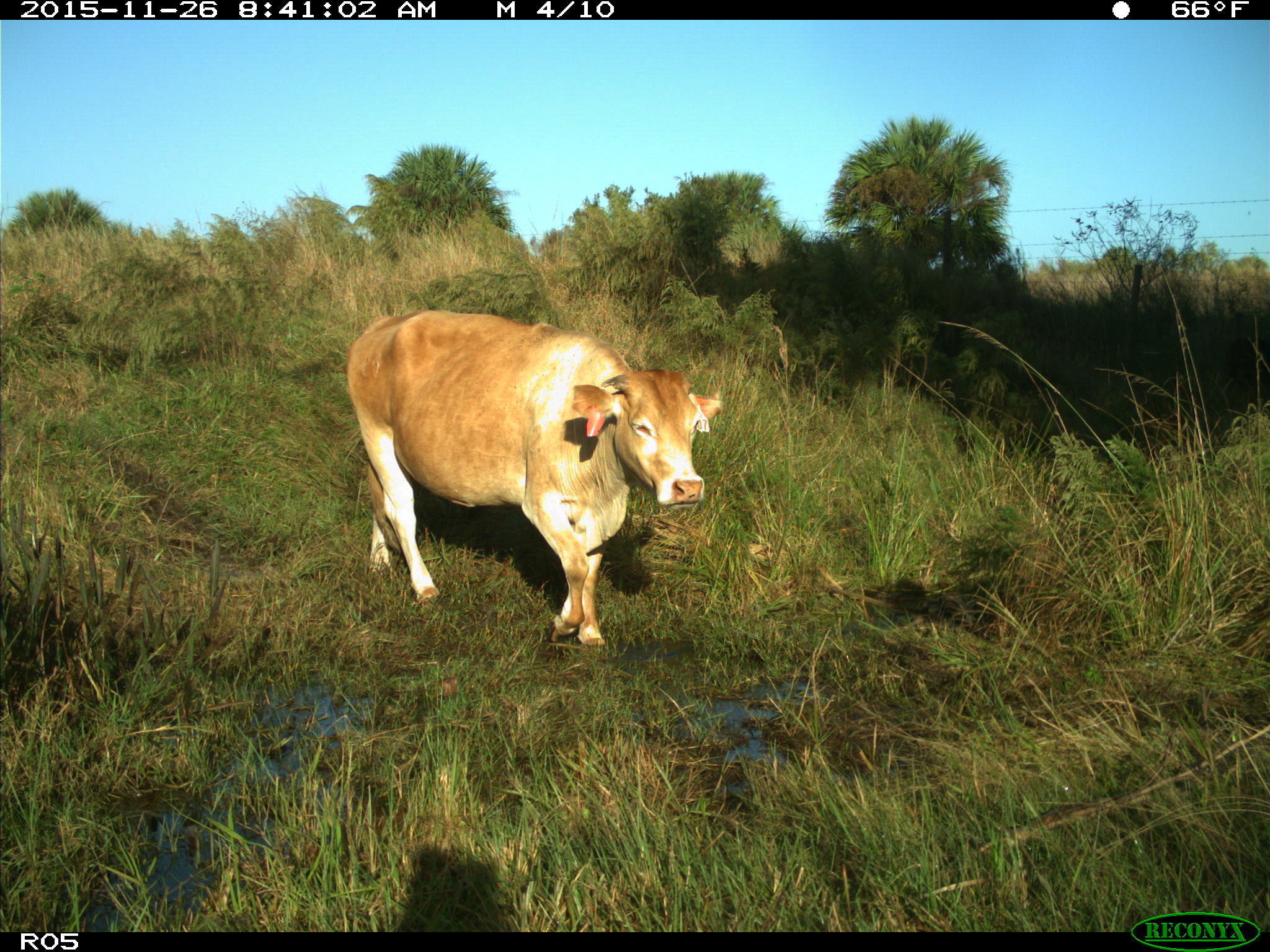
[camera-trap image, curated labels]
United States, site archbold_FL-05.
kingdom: Animalia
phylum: Chordata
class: Mammalia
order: Artiodactyla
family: Bovidae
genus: Bos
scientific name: Bos taurus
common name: domestic cow